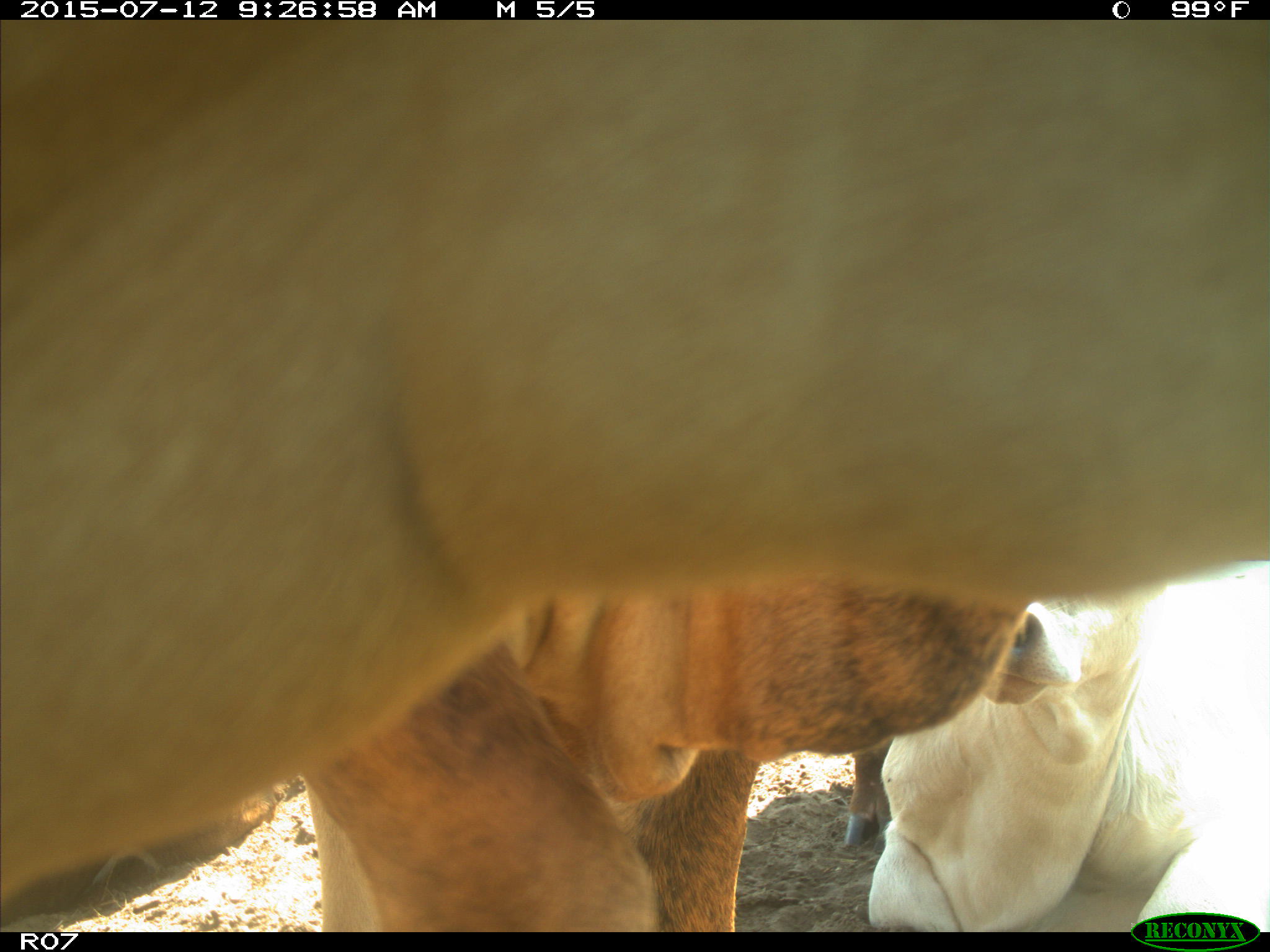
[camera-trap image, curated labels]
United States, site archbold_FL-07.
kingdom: Animalia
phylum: Chordata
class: Mammalia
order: Artiodactyla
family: Bovidae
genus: Bos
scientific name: Bos taurus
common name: domestic cow